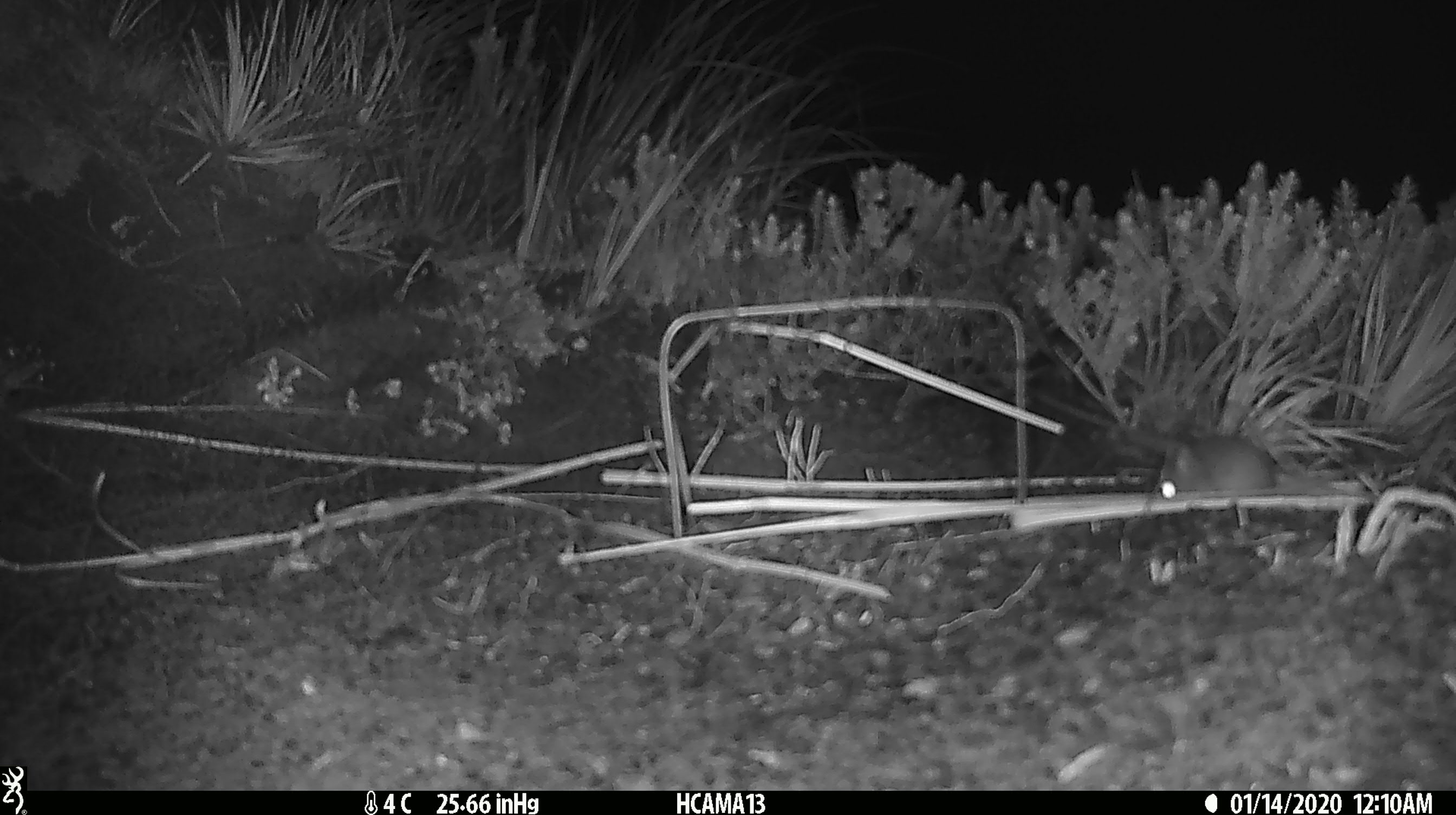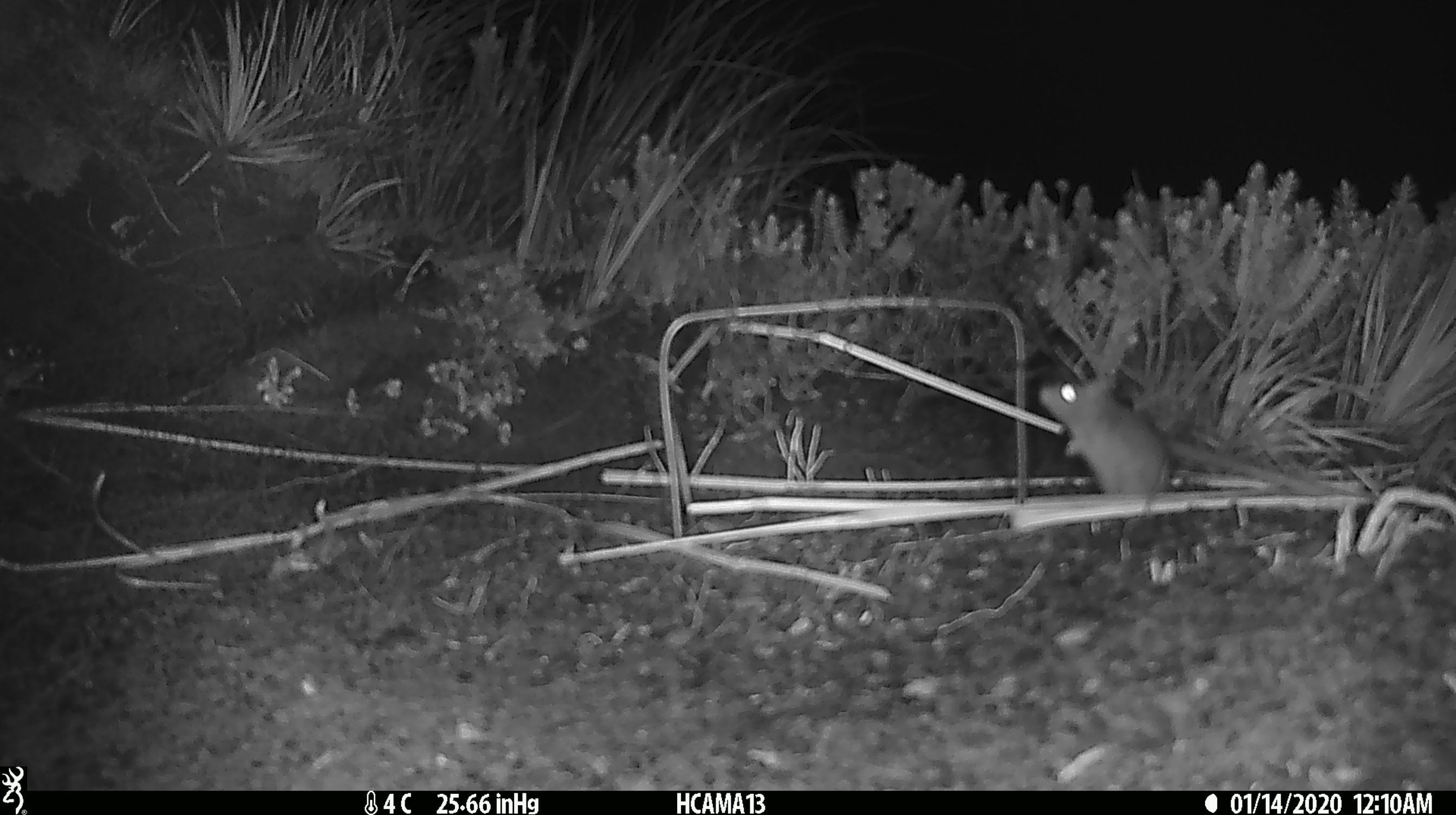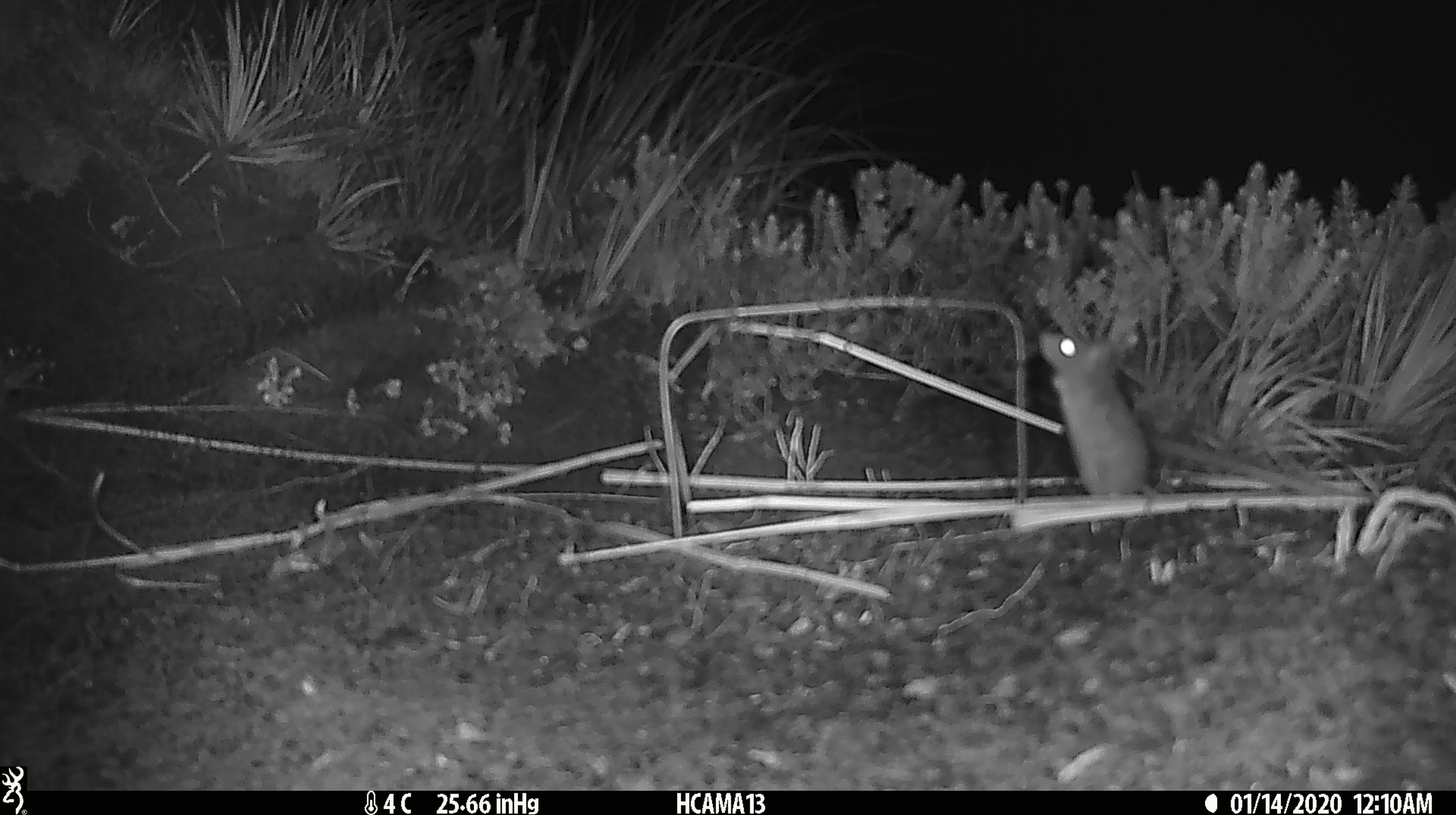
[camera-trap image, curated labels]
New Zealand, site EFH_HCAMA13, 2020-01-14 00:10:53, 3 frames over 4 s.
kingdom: Animalia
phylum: Chordata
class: Mammalia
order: Rodentia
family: Muridae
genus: Mus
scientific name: Mus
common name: mouse